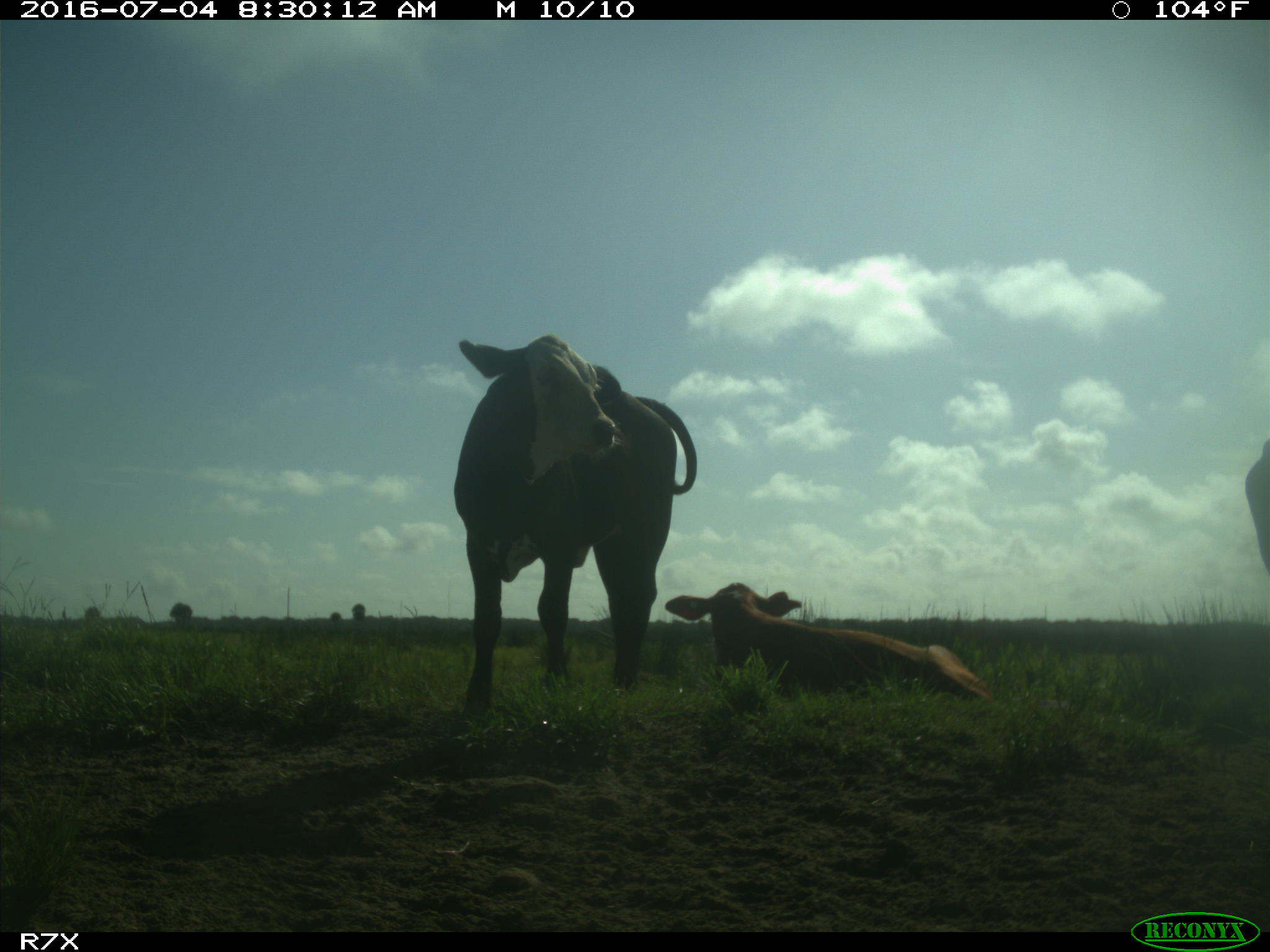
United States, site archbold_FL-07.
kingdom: Animalia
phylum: Chordata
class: Mammalia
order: Artiodactyla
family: Bovidae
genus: Bos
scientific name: Bos taurus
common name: domestic cow